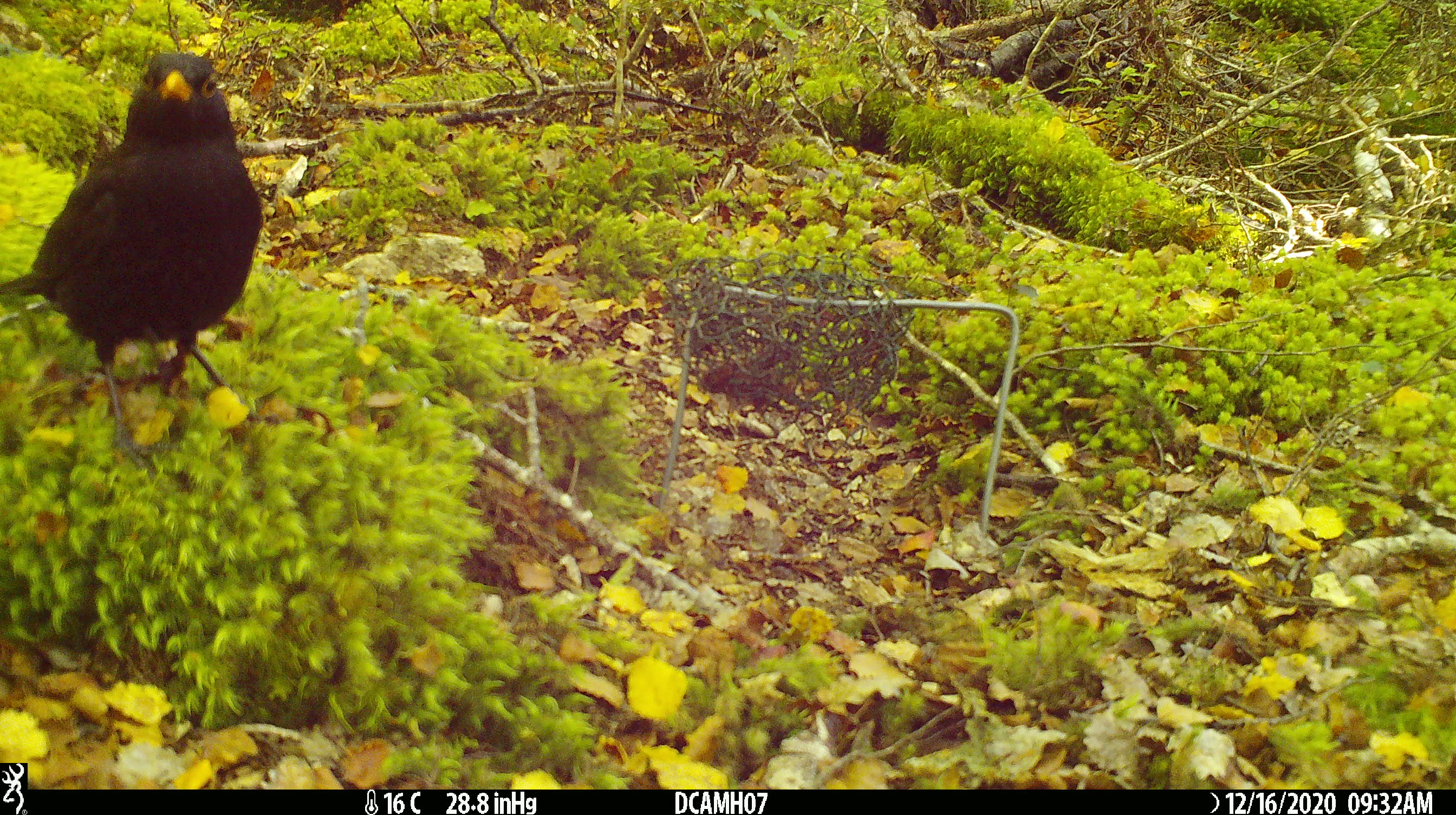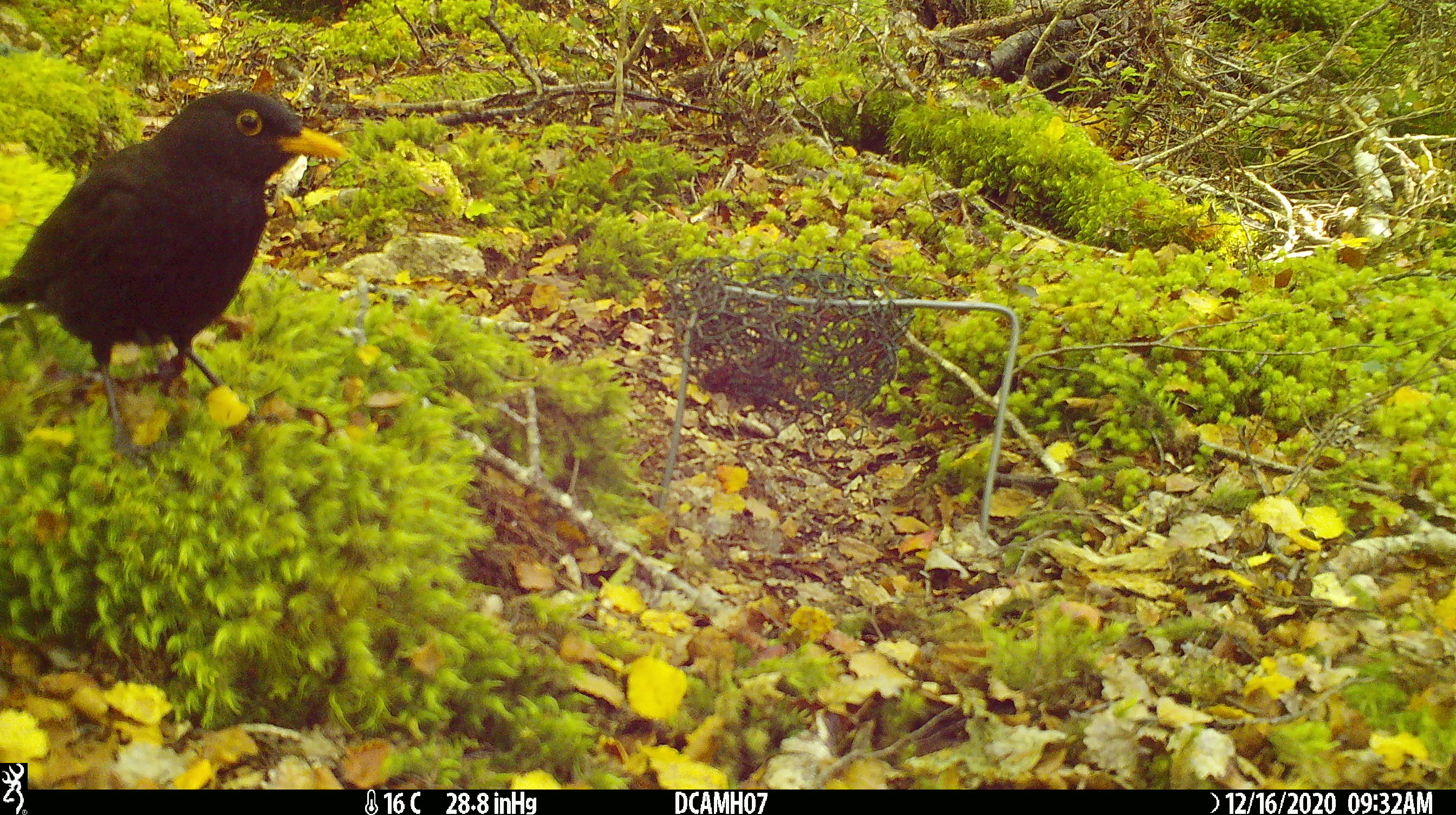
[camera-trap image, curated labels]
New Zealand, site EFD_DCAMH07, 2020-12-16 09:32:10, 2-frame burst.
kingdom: Animalia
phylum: Chordata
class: Aves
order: Passeriformes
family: Turdidae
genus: Turdus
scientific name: Turdus merula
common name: eurasian blackbird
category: blackbird